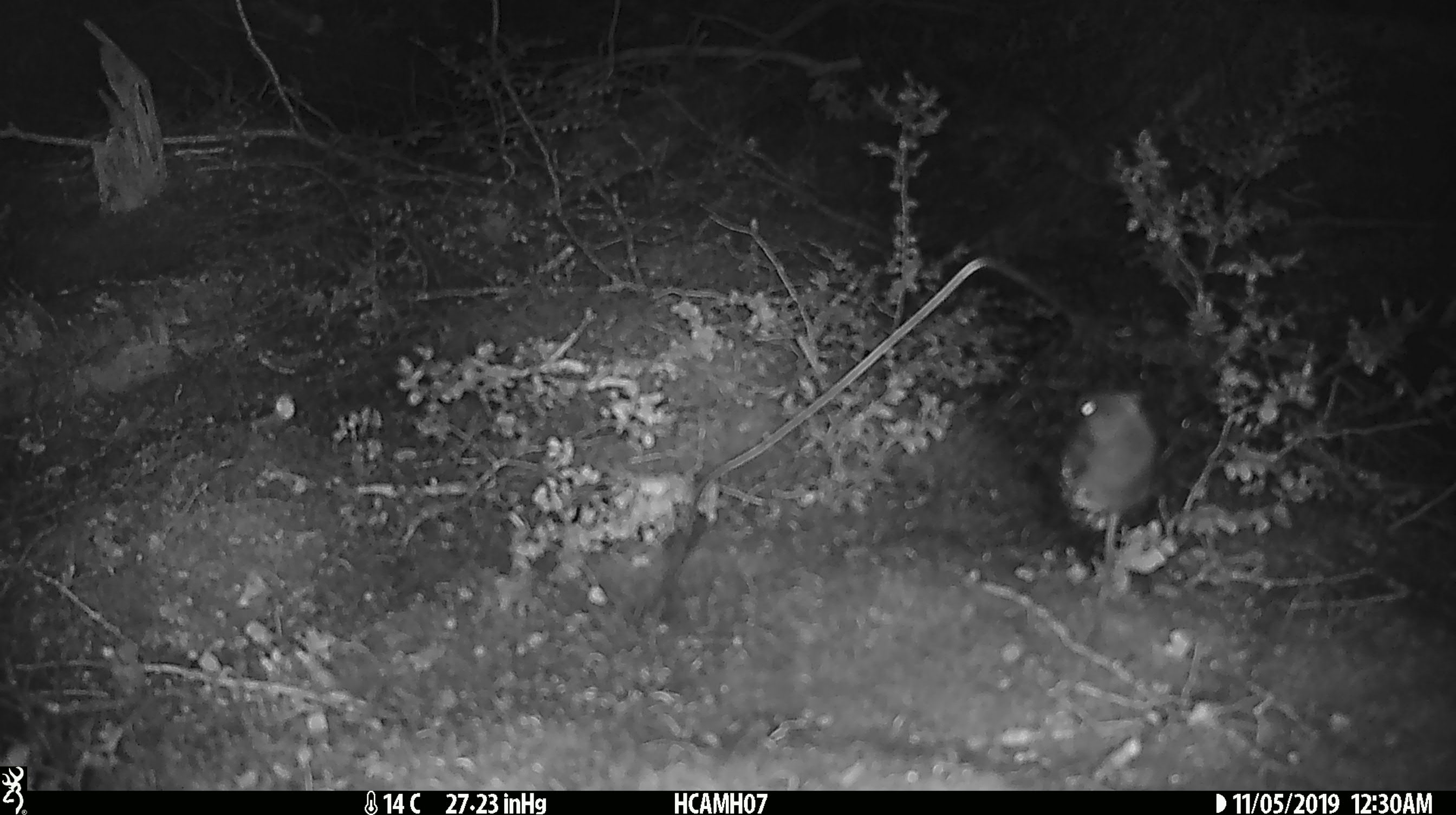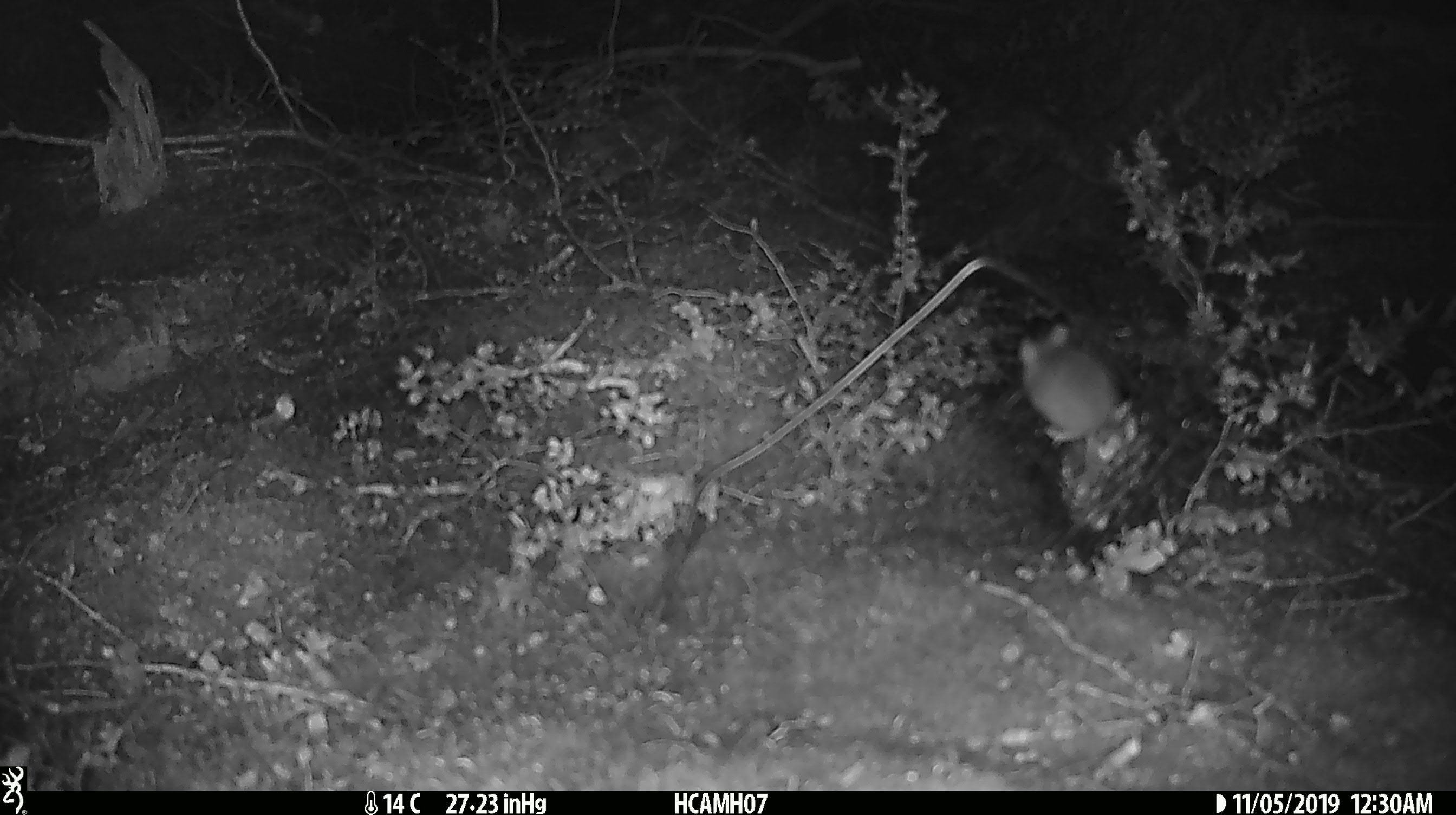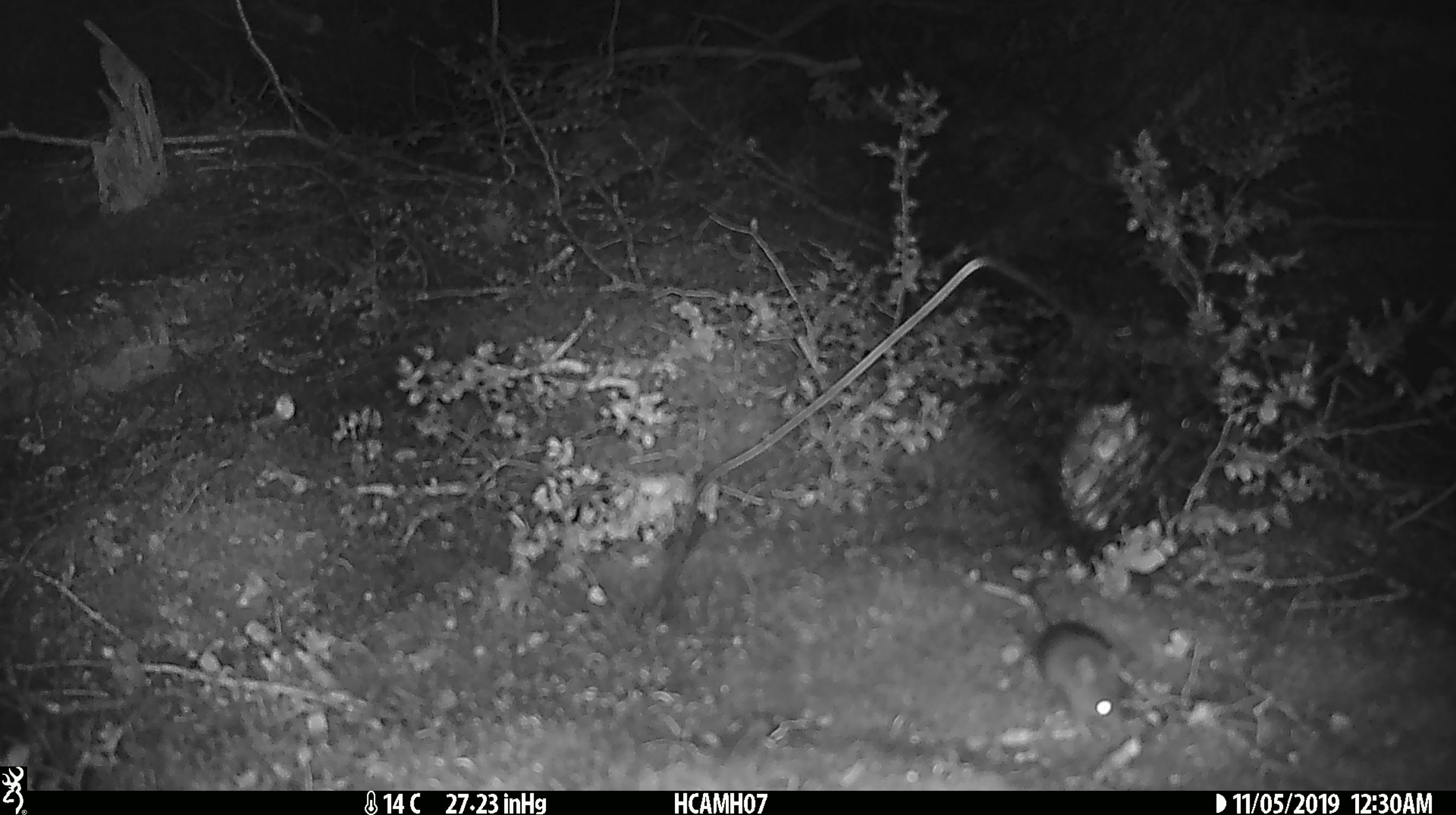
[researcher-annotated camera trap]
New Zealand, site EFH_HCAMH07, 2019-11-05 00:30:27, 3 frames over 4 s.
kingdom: Animalia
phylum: Chordata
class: Mammalia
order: Rodentia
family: Muridae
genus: Mus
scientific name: Mus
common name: mouse